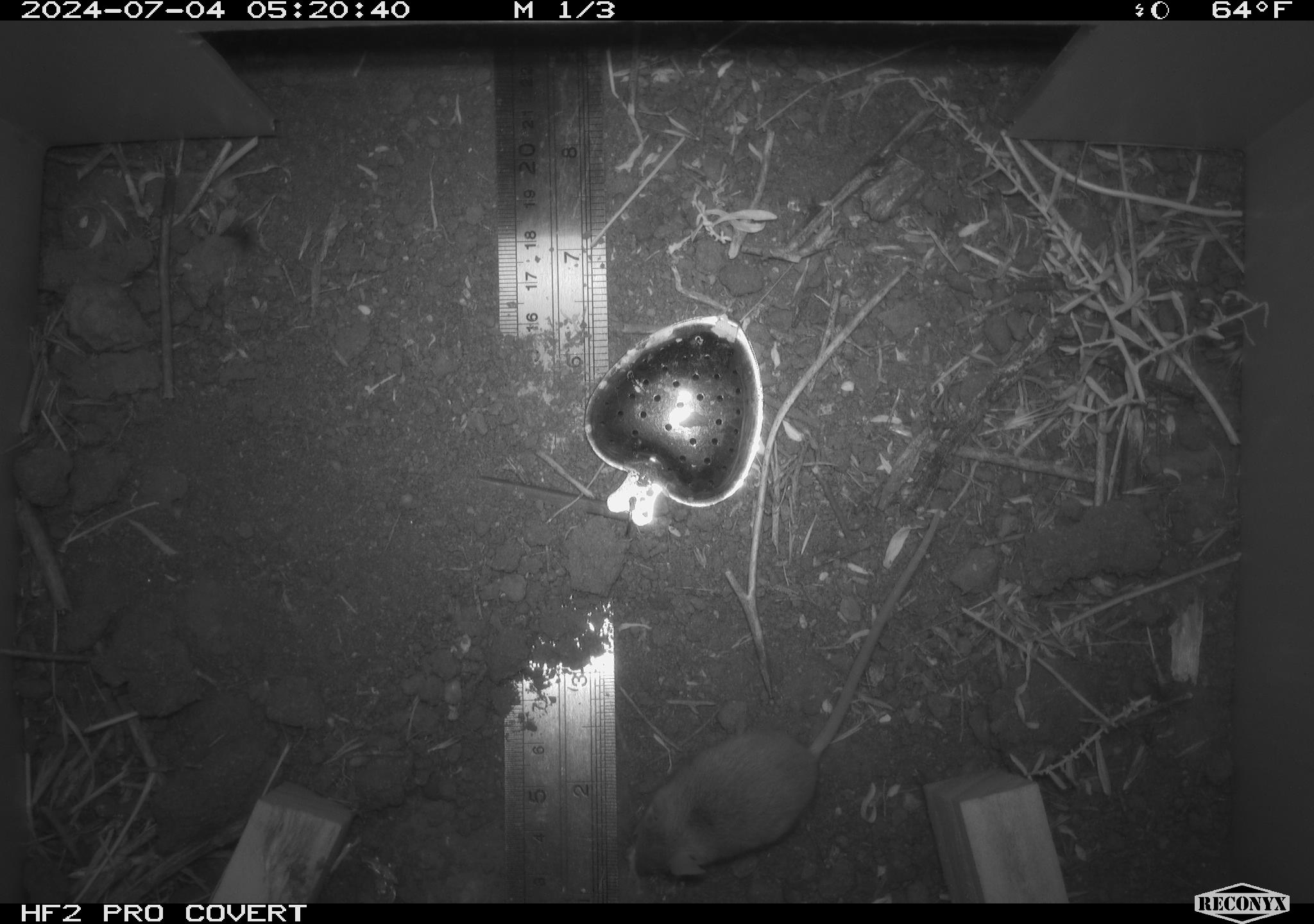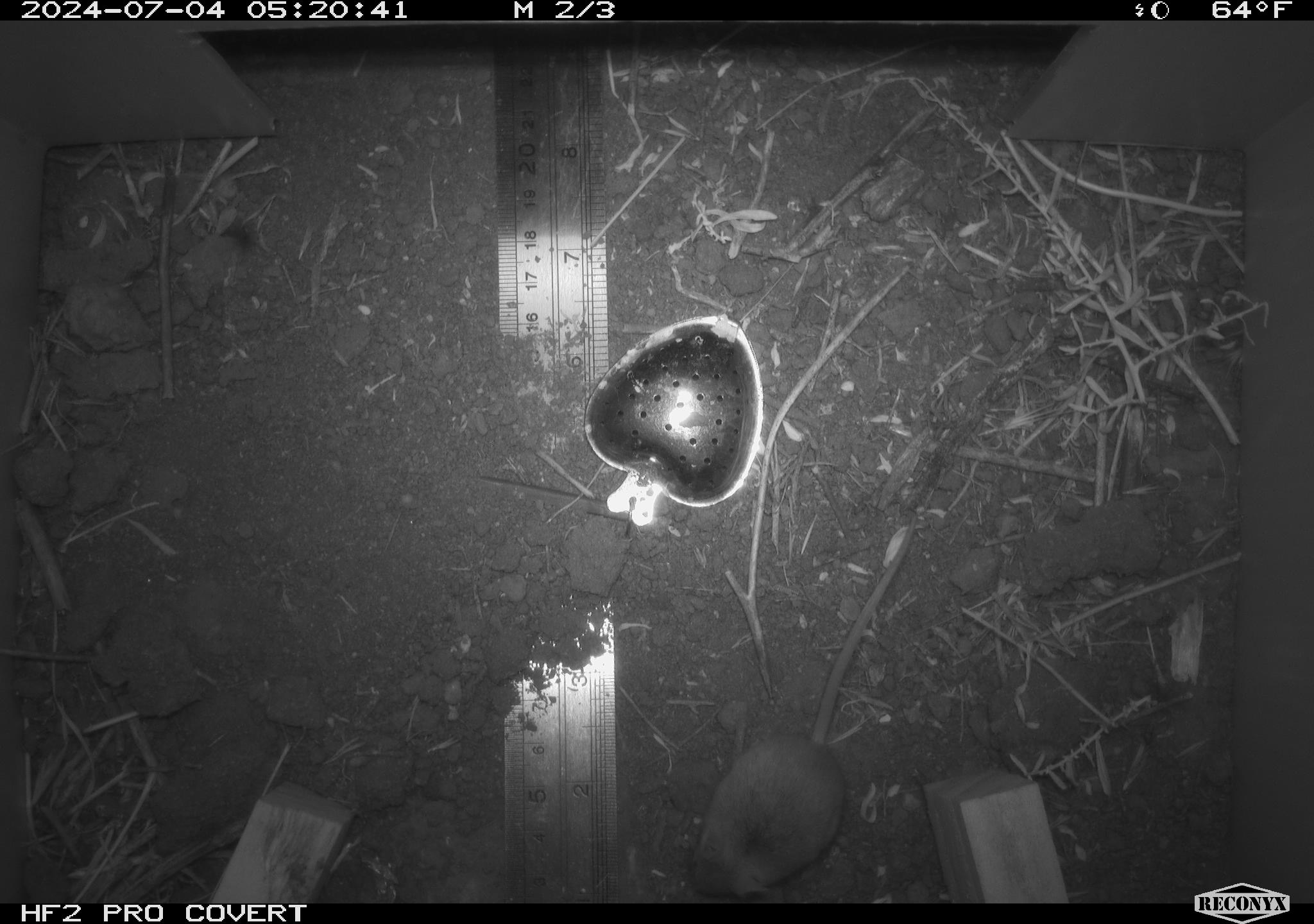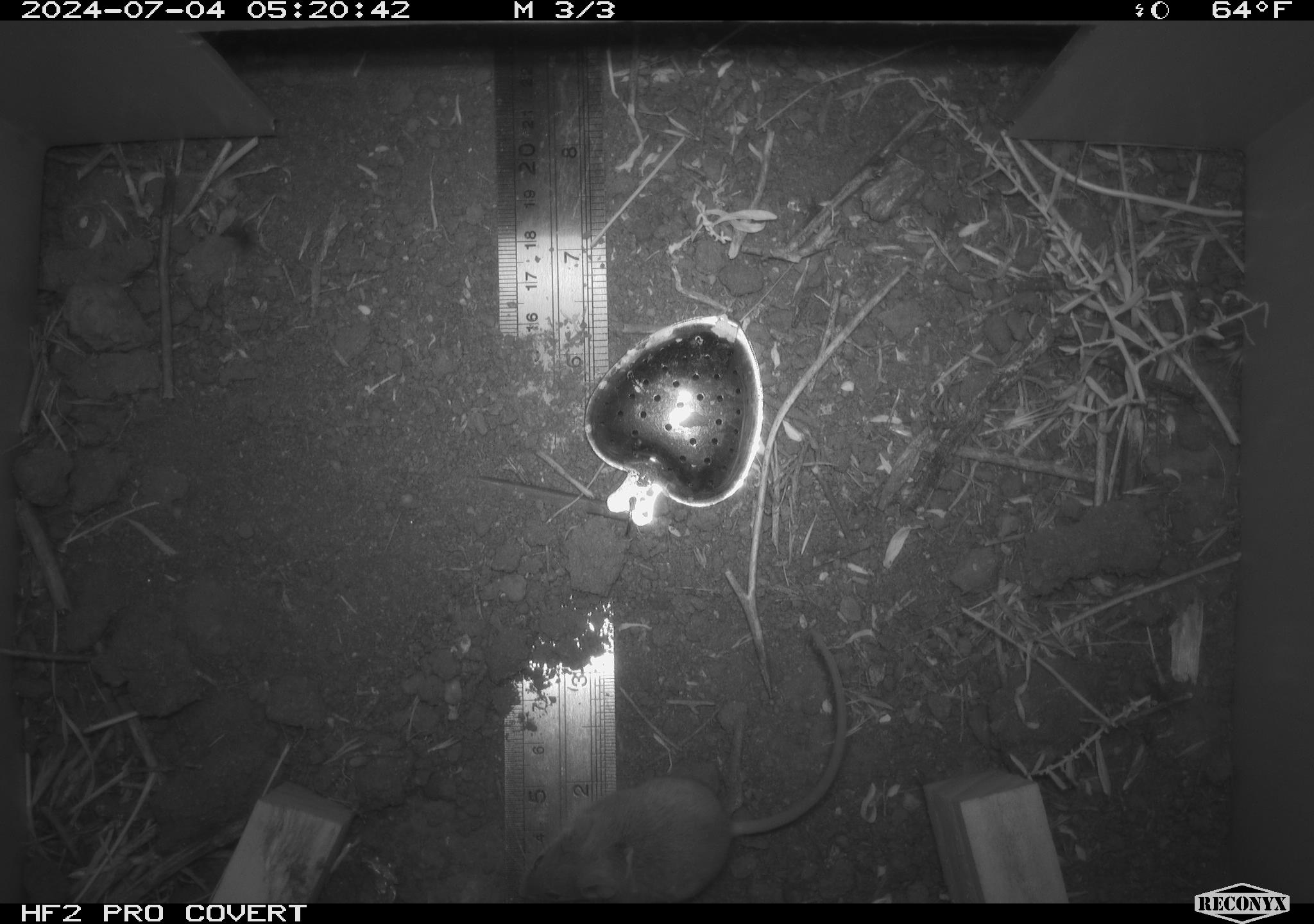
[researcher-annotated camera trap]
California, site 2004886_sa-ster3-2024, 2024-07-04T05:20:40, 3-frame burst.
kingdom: Animalia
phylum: Chordata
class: Mammalia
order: Rodentia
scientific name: Rodentia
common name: mouse species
Mouse species (Rodentia).